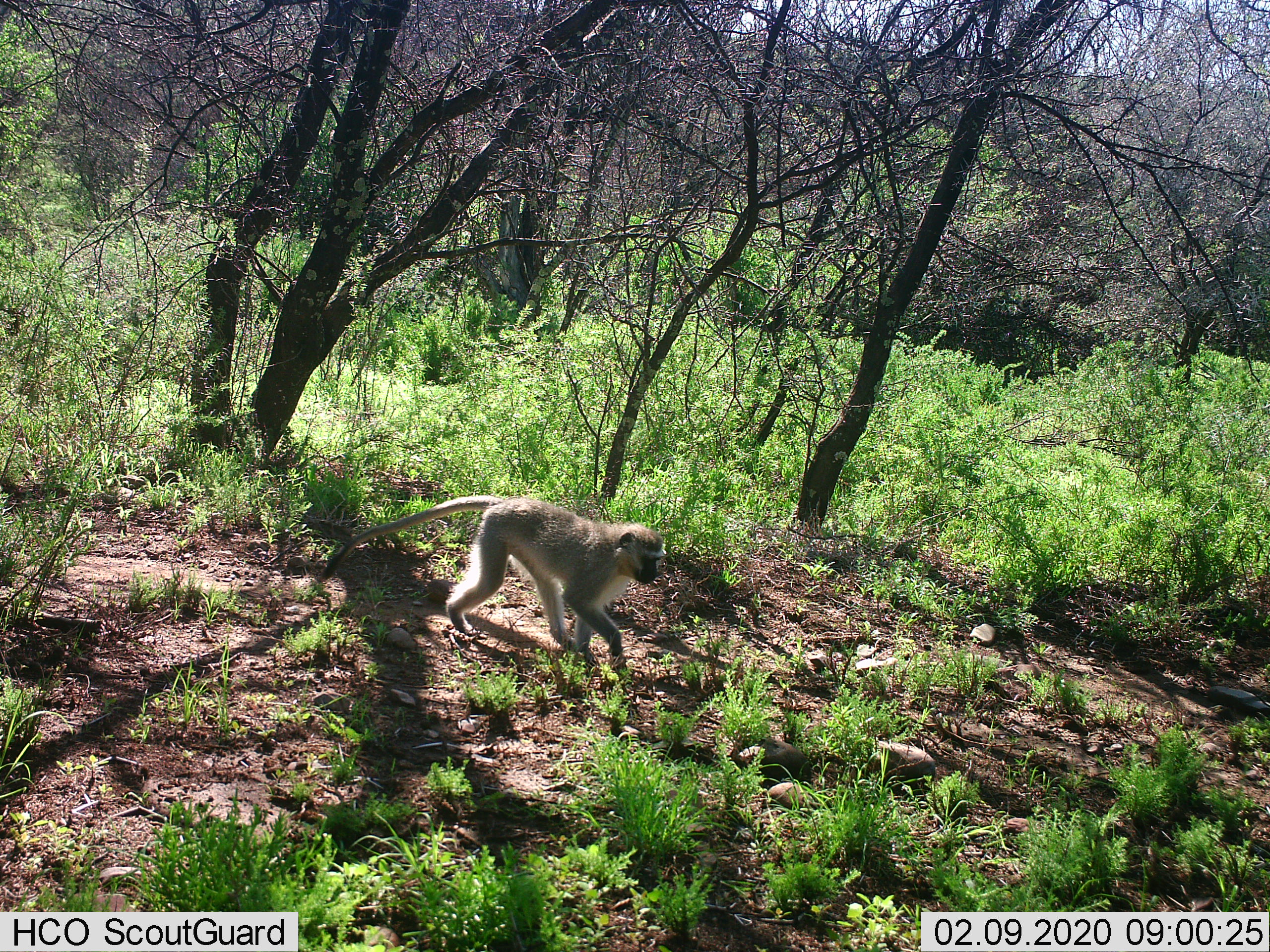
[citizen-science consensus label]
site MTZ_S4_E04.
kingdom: Animalia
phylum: Chordata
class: Mammalia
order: Primates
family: Cercopithecidae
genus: Chlorocebus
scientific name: Chlorocebus pygerythrus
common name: vervet monkey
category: monkeyvervet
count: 1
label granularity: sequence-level